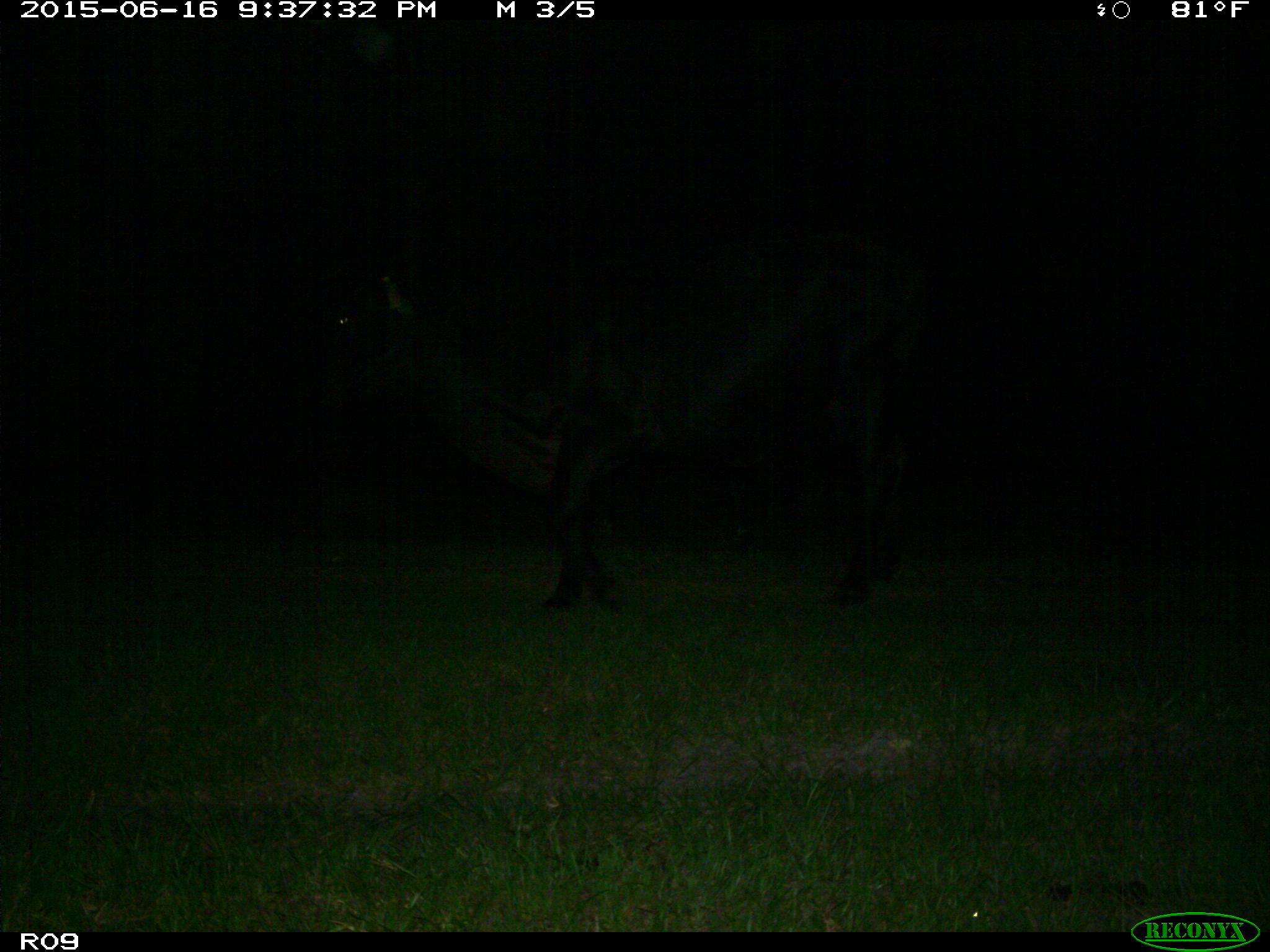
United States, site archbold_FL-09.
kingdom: Animalia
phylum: Chordata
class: Mammalia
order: Artiodactyla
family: Bovidae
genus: Bos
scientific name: Bos taurus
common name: domestic cow